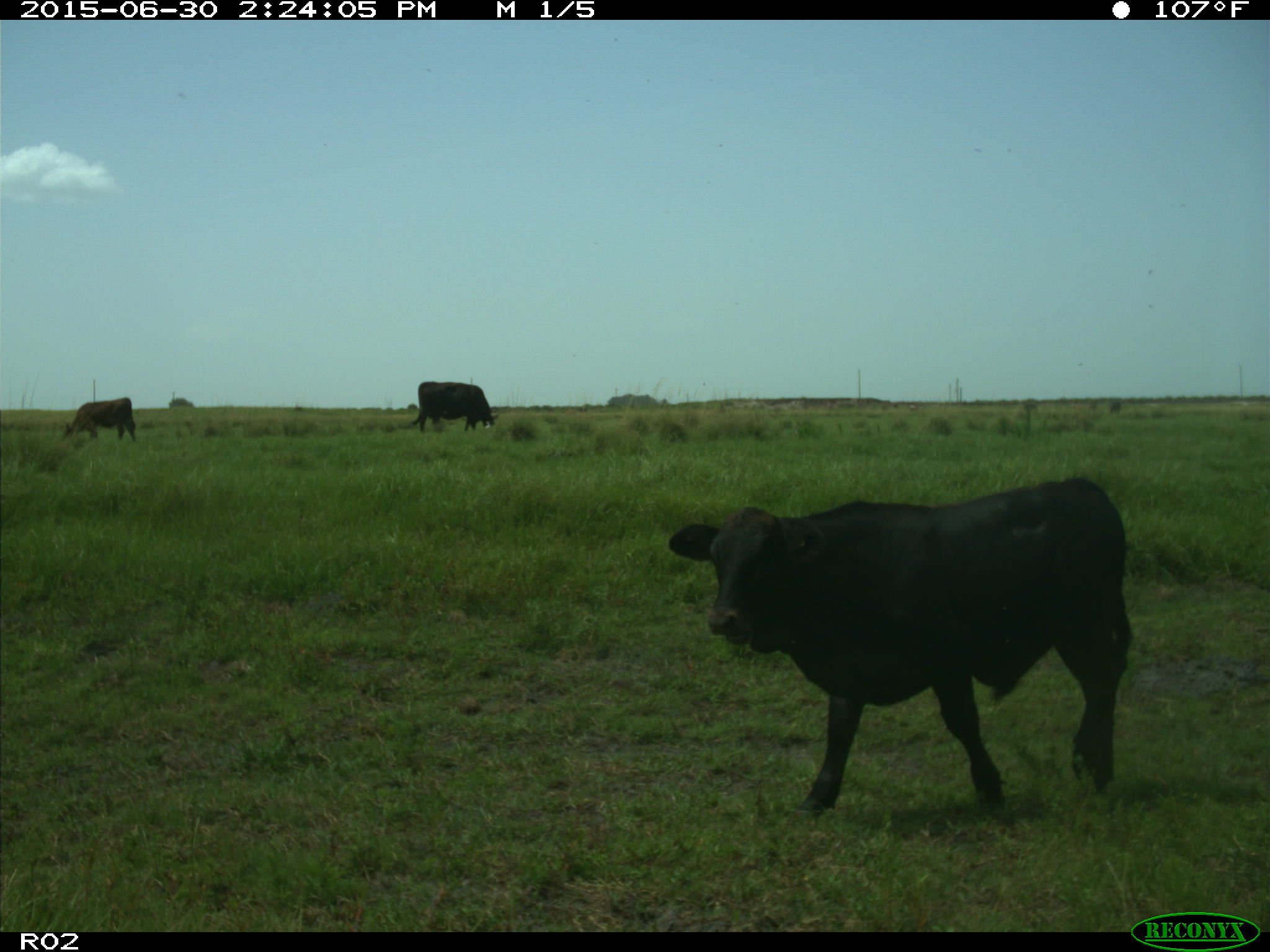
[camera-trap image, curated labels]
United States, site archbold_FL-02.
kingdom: Animalia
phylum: Chordata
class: Mammalia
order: Artiodactyla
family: Bovidae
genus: Bos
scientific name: Bos taurus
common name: domestic cow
Bos taurus (domestic cow).